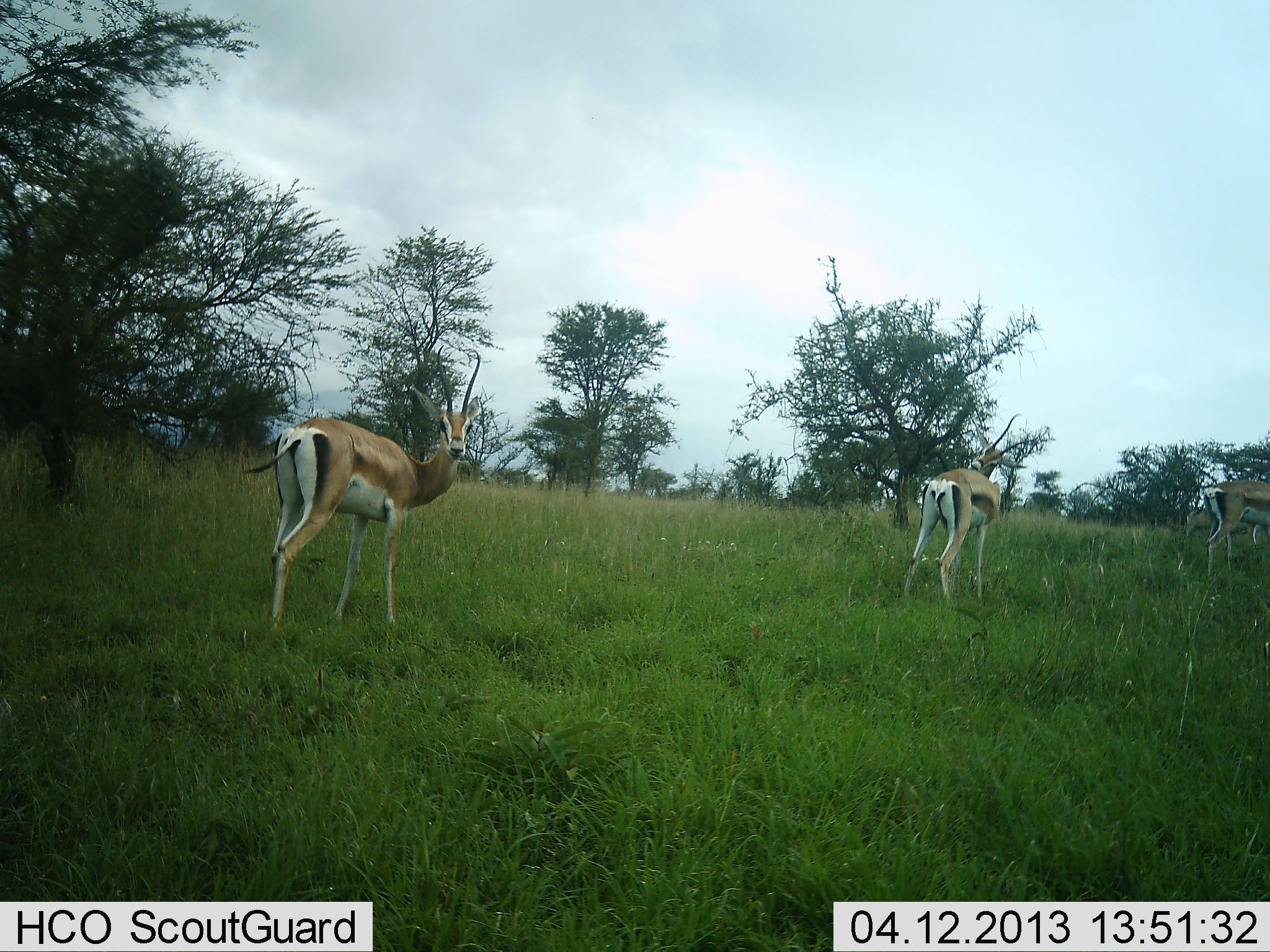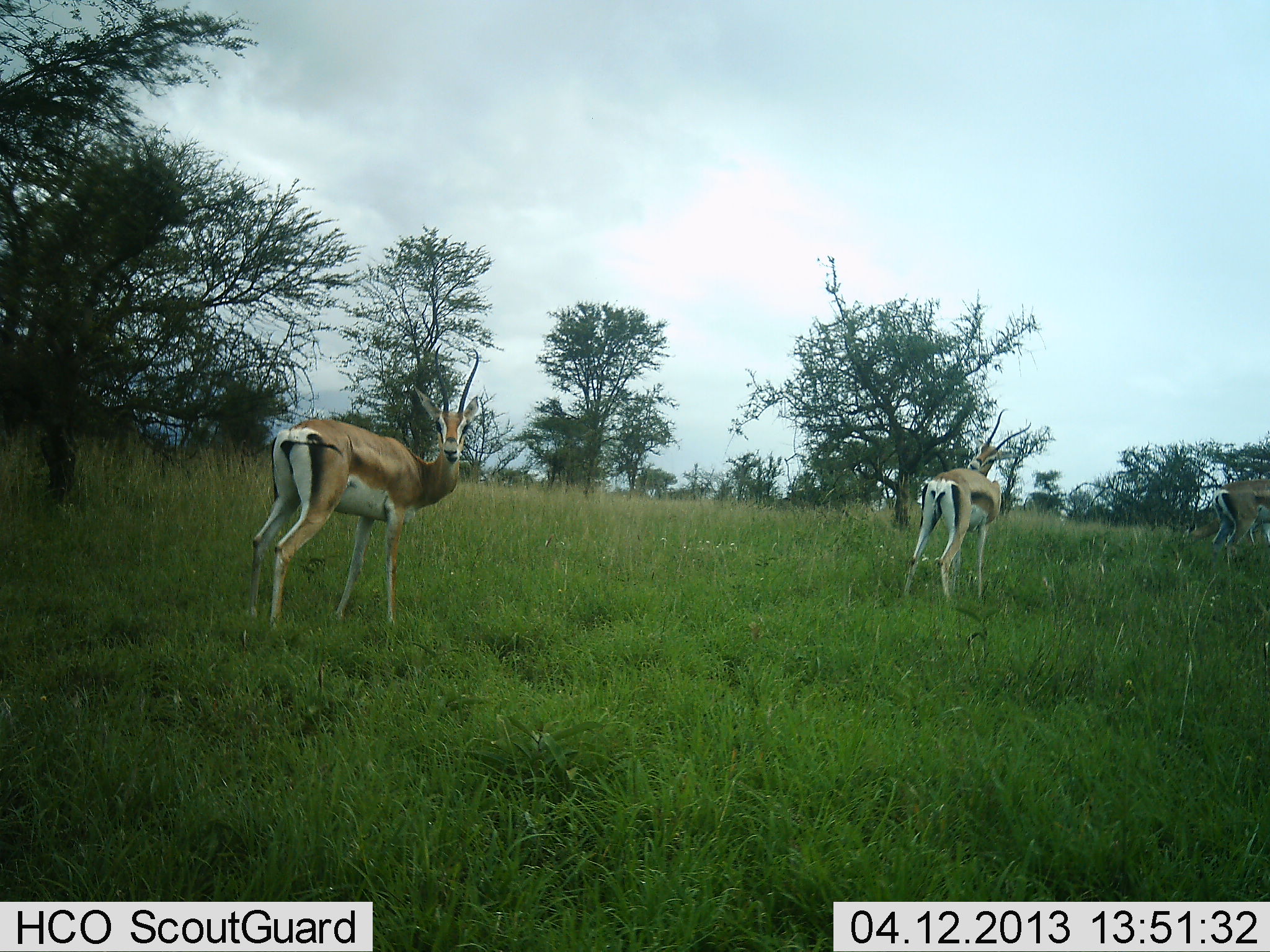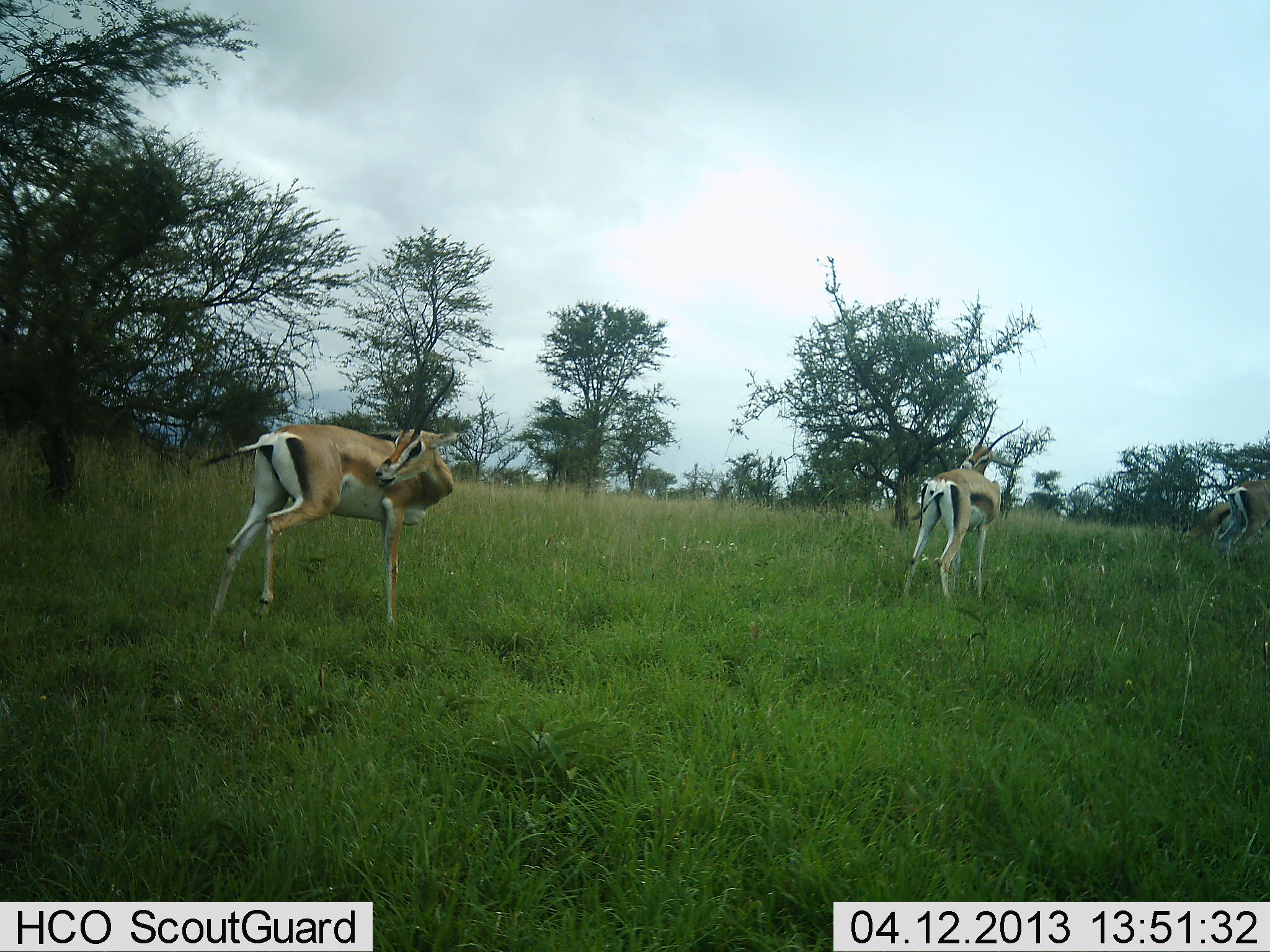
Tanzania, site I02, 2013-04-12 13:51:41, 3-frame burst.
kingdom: Animalia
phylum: Chordata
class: Mammalia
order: Artiodactyla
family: Bovidae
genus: Nanger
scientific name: Nanger granti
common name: grant's gazelle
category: gazellegrants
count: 4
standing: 90%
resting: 0%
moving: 40%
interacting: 0%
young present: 10%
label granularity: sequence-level